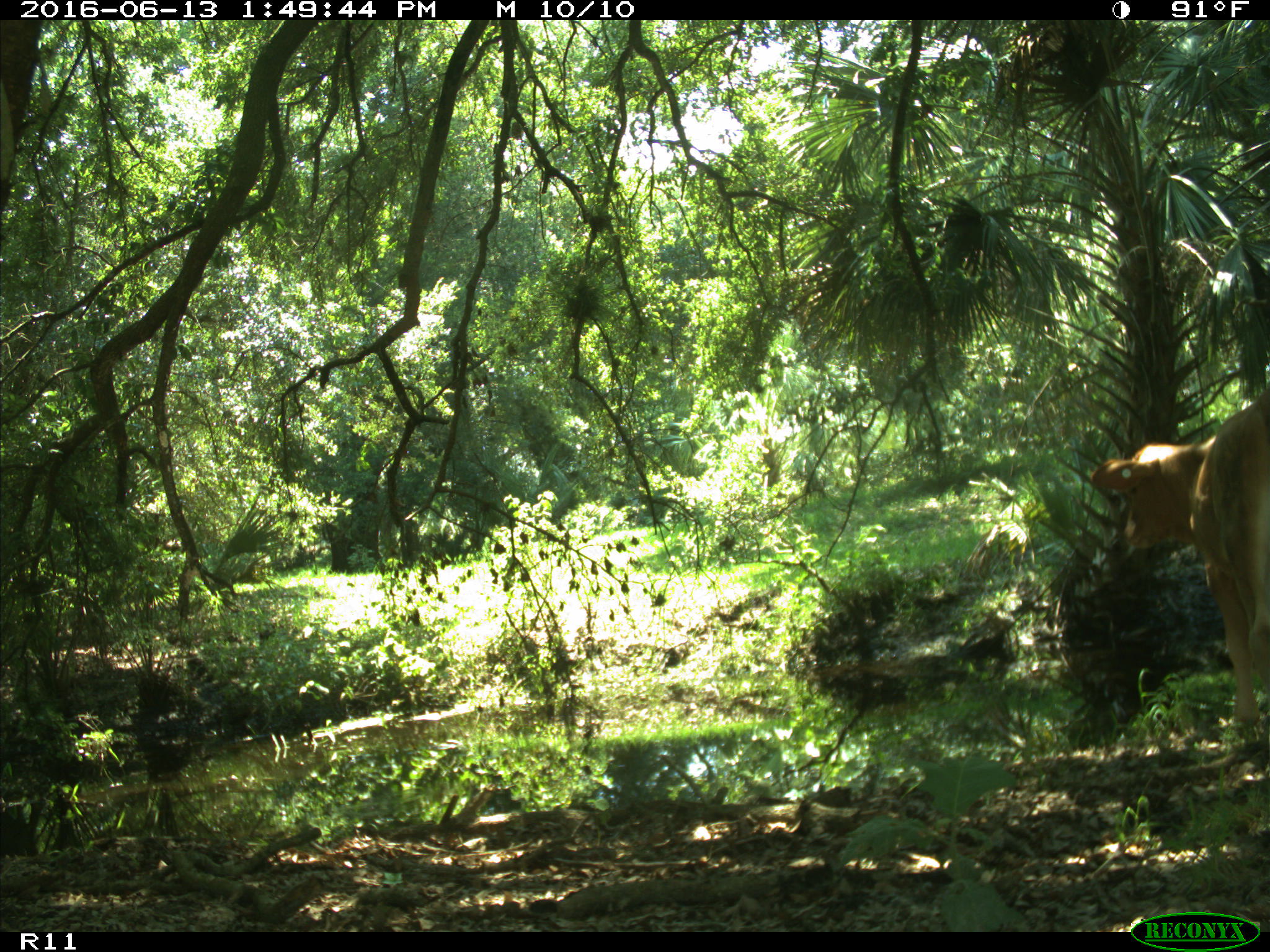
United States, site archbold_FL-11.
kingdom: Animalia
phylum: Chordata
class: Mammalia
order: Artiodactyla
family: Bovidae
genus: Bos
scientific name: Bos taurus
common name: domestic cow